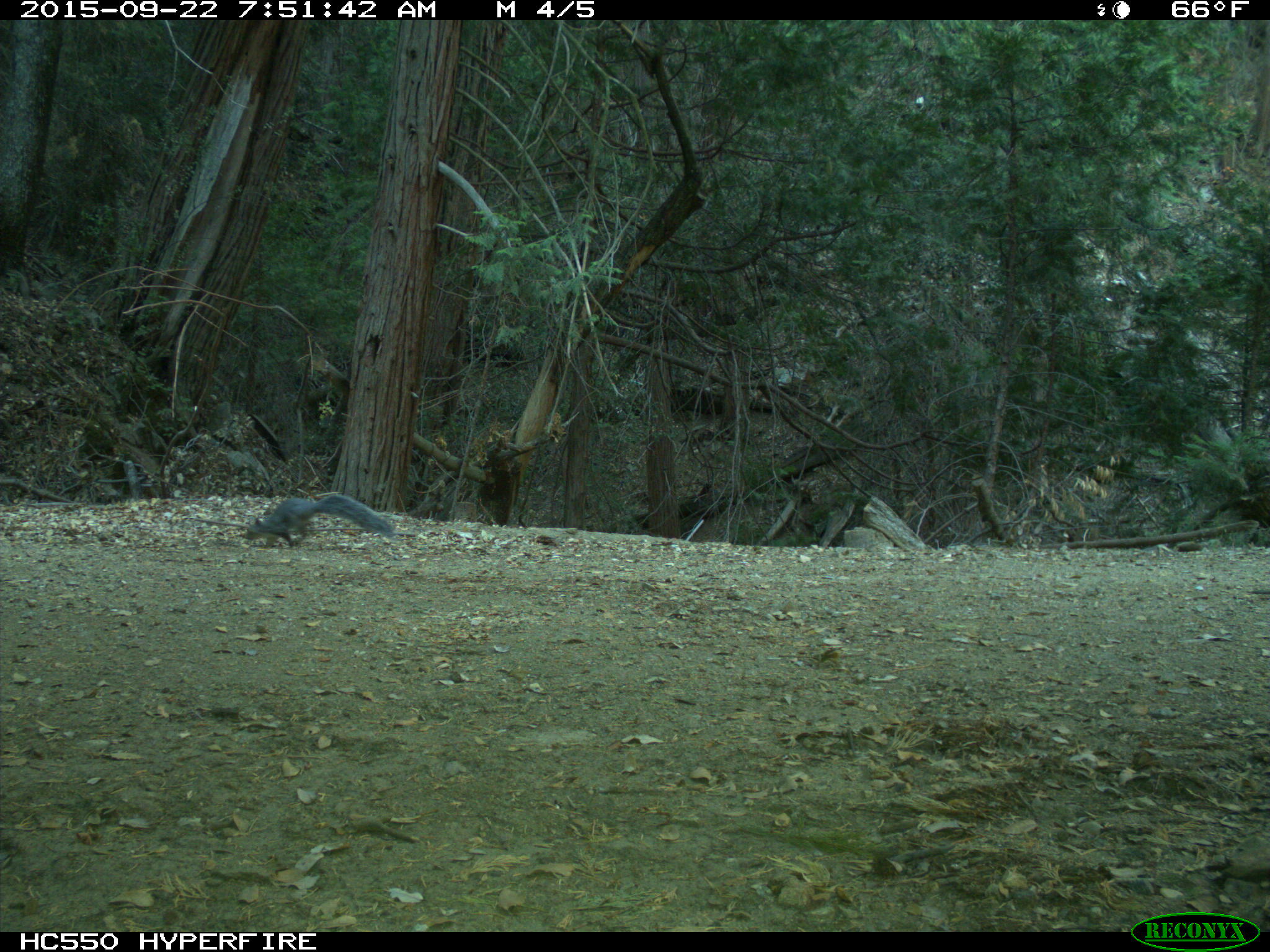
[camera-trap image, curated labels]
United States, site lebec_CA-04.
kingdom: Animalia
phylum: Chordata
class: Mammalia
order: Rodentia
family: Sciuridae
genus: Sciurus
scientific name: Sciurus carolinensis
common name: eastern gray squirrel